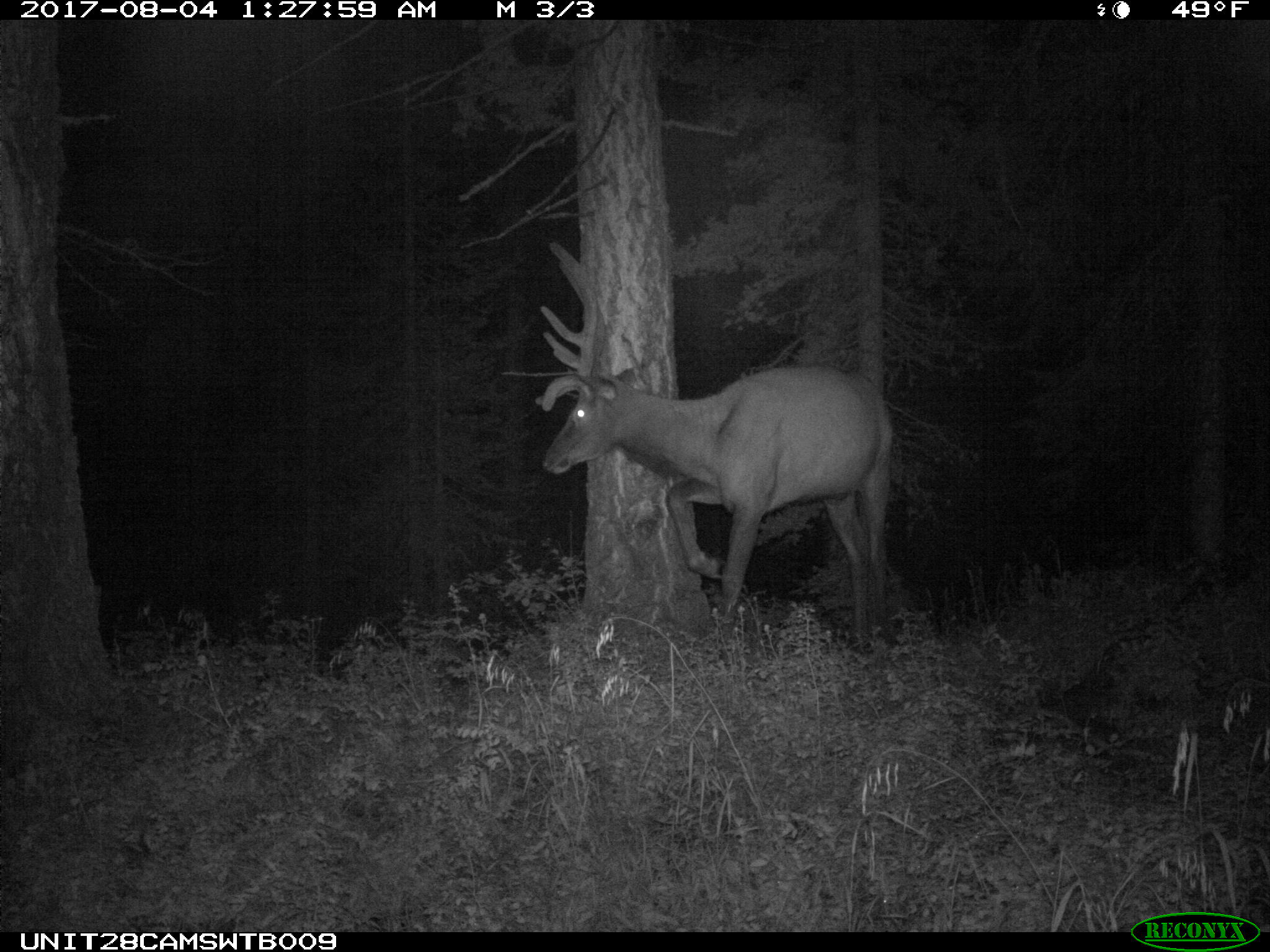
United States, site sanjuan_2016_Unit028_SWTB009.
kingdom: Animalia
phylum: Chordata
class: Mammalia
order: Artiodactyla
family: Cervidae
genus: Cervus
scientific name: Cervus elaphus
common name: red deer